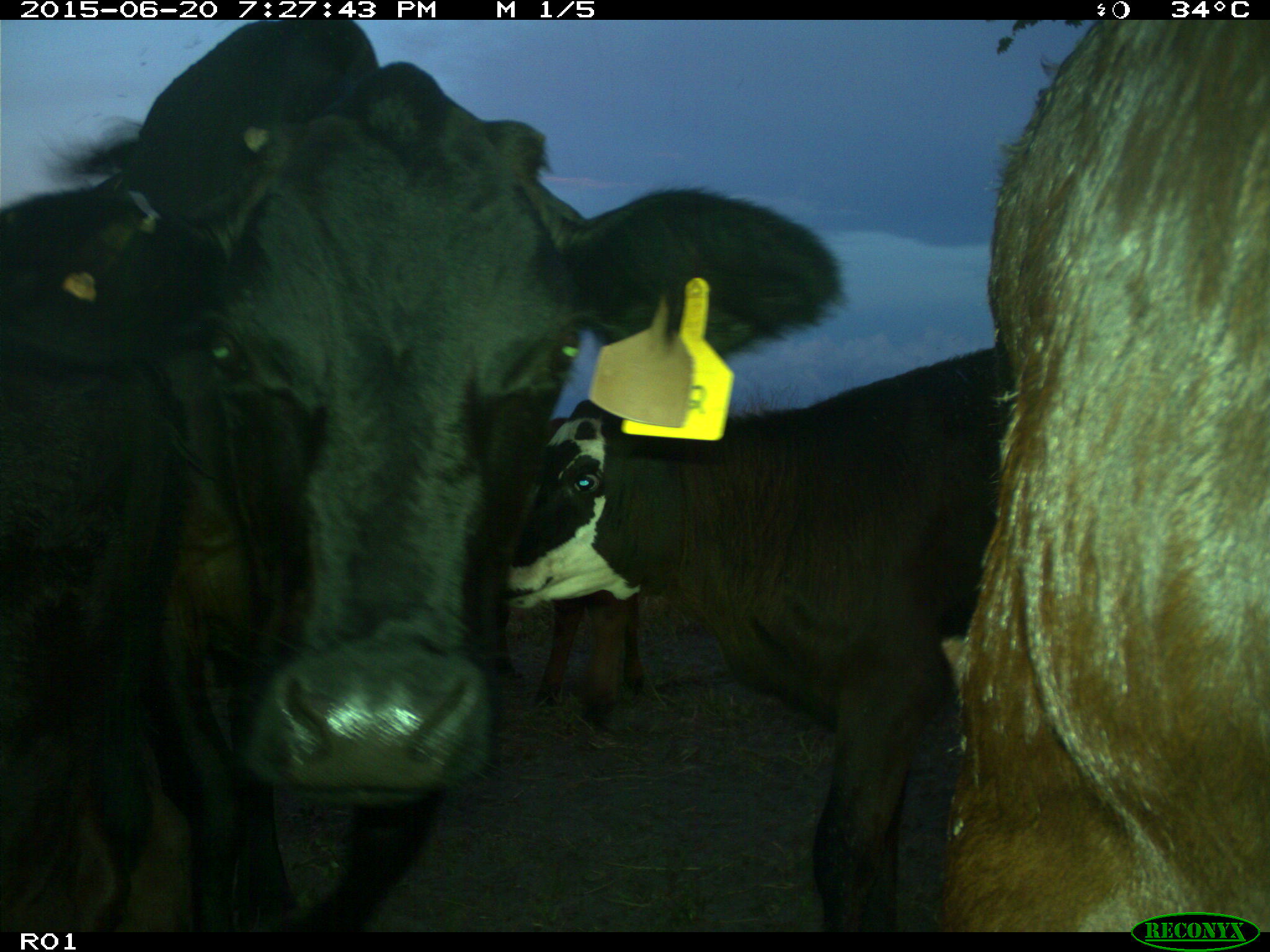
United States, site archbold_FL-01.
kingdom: Animalia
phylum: Chordata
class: Mammalia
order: Artiodactyla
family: Bovidae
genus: Bos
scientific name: Bos taurus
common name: domestic cow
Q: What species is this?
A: Bos taurus (domestic cow).